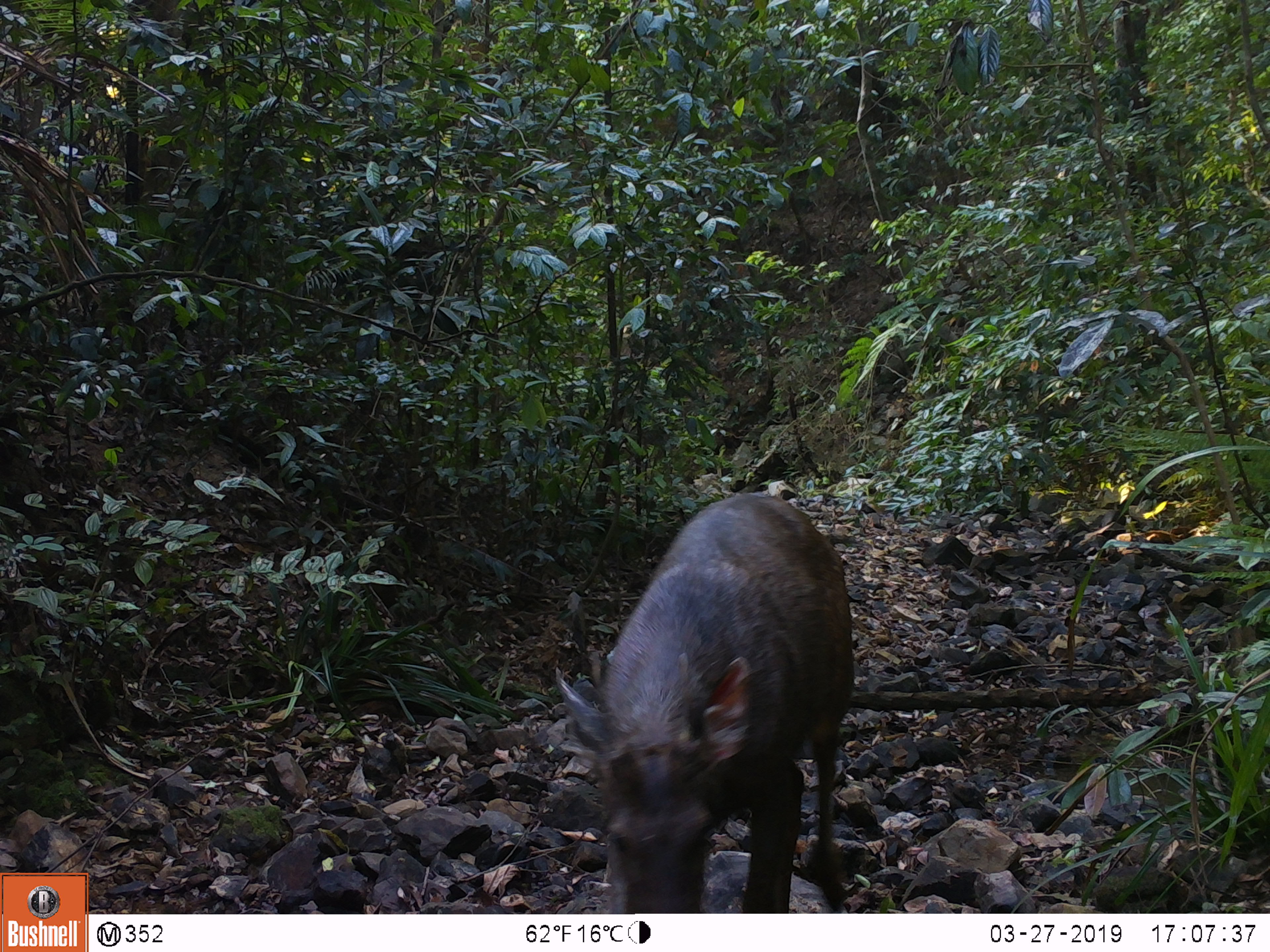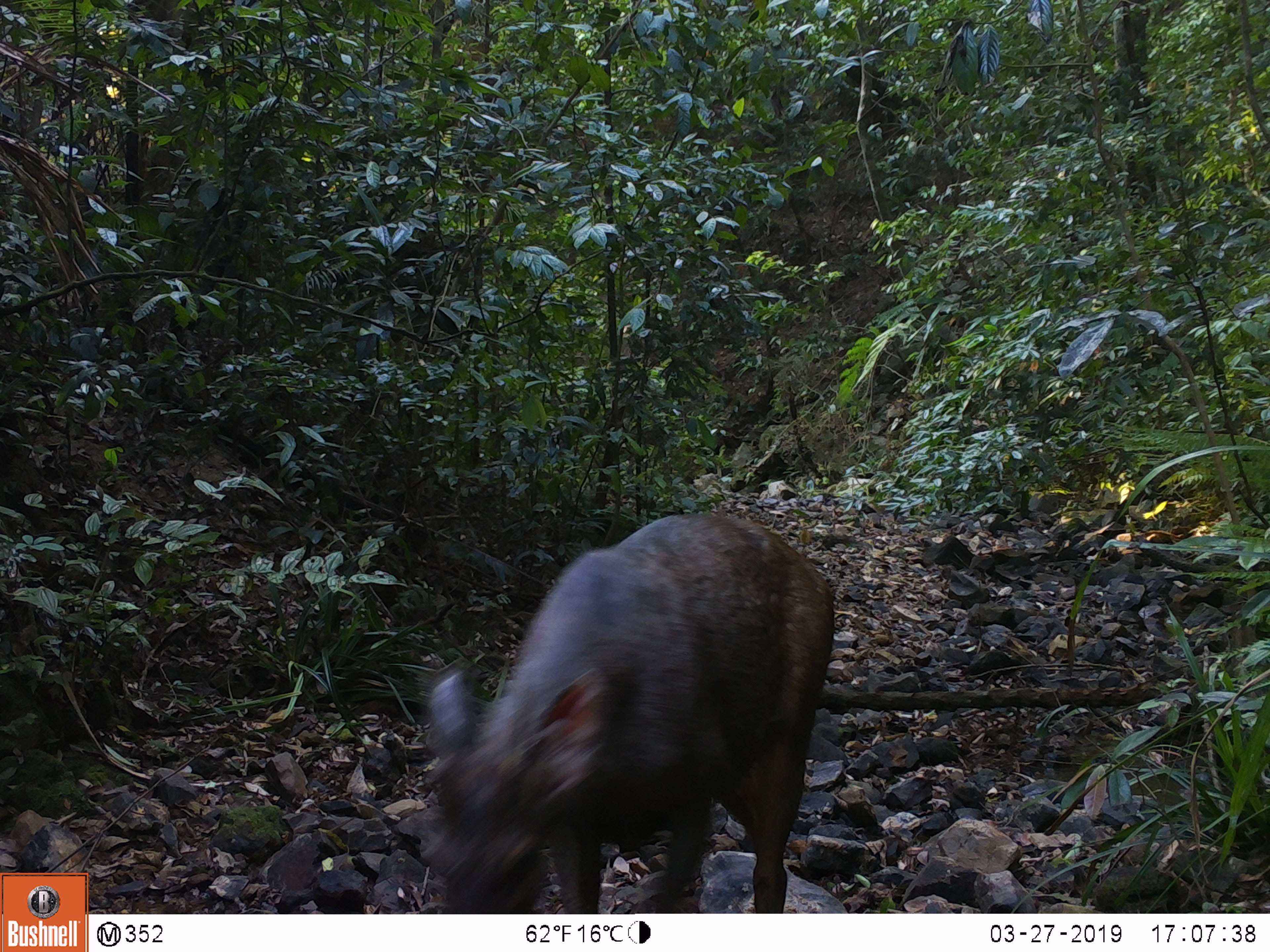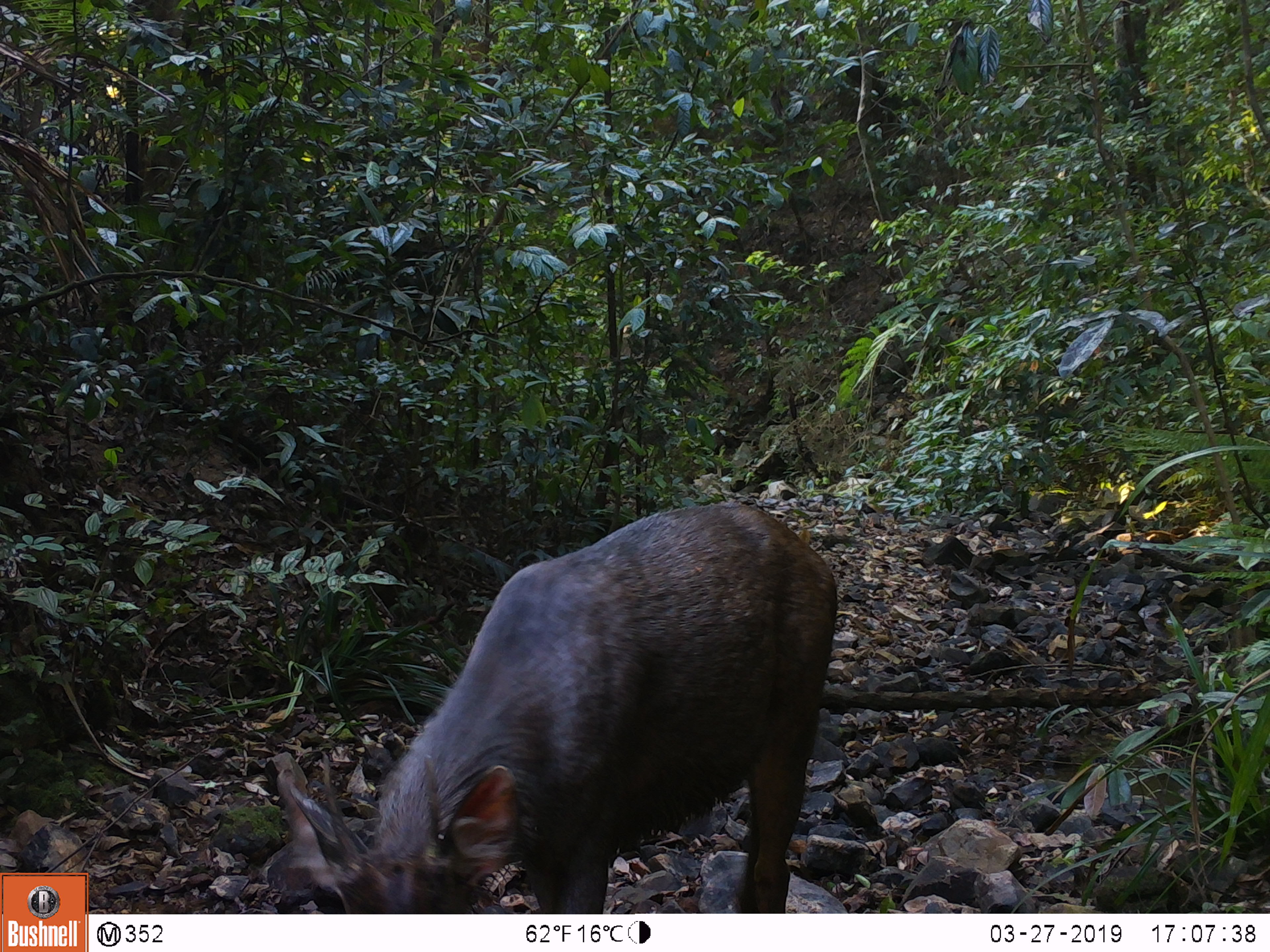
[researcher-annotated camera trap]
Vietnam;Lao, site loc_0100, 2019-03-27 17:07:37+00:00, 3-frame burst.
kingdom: Animalia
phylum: Chordata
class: Mammalia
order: Artiodactyla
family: Cervidae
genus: Rusa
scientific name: Rusa unicolor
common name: sambar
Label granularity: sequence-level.